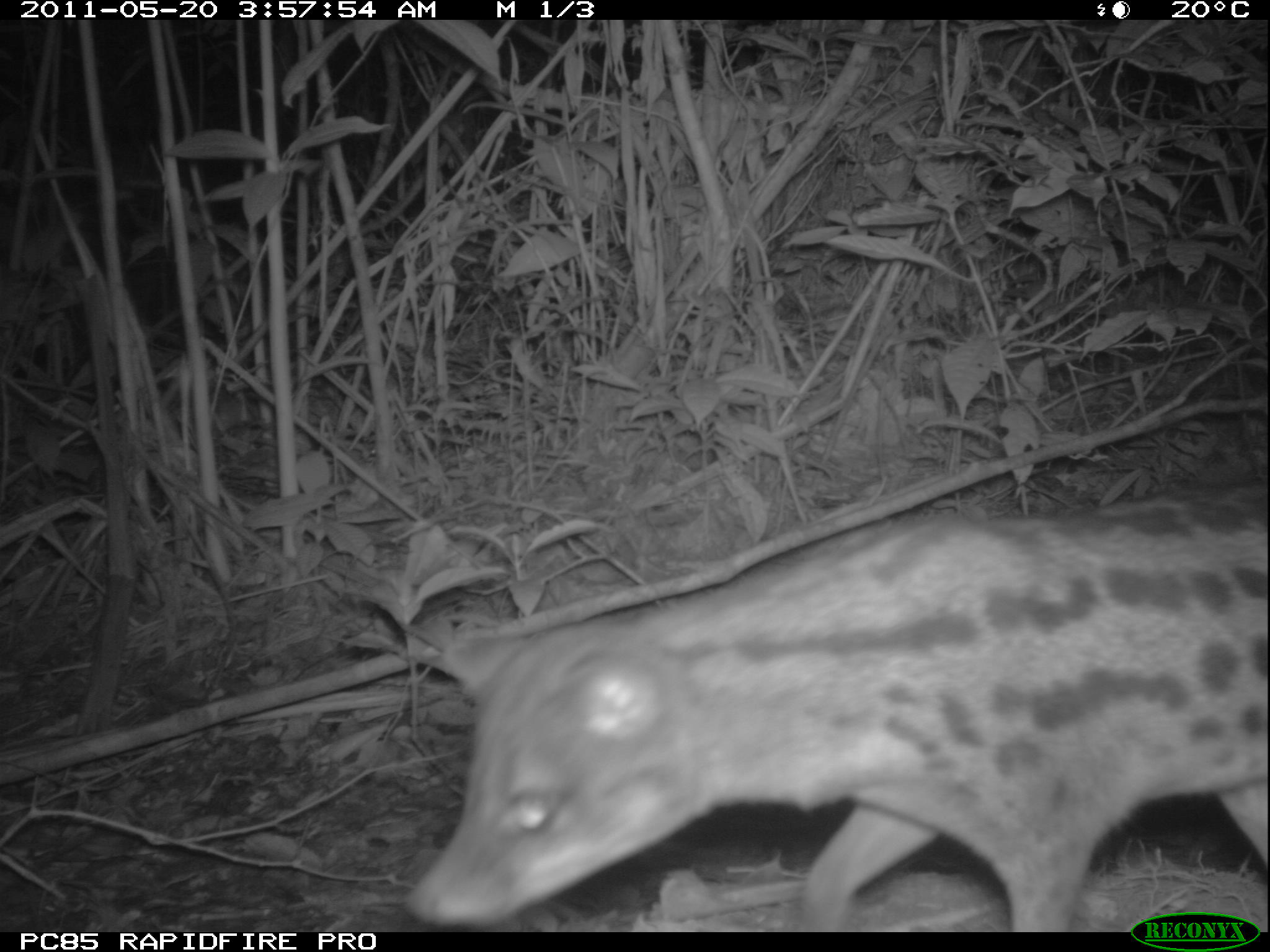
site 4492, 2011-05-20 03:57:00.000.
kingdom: Animalia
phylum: Chordata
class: Mammalia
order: Carnivora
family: Eupleridae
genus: Fossa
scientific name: Fossa fossana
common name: fanaloka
Fossa fossana (fanaloka), count 1.